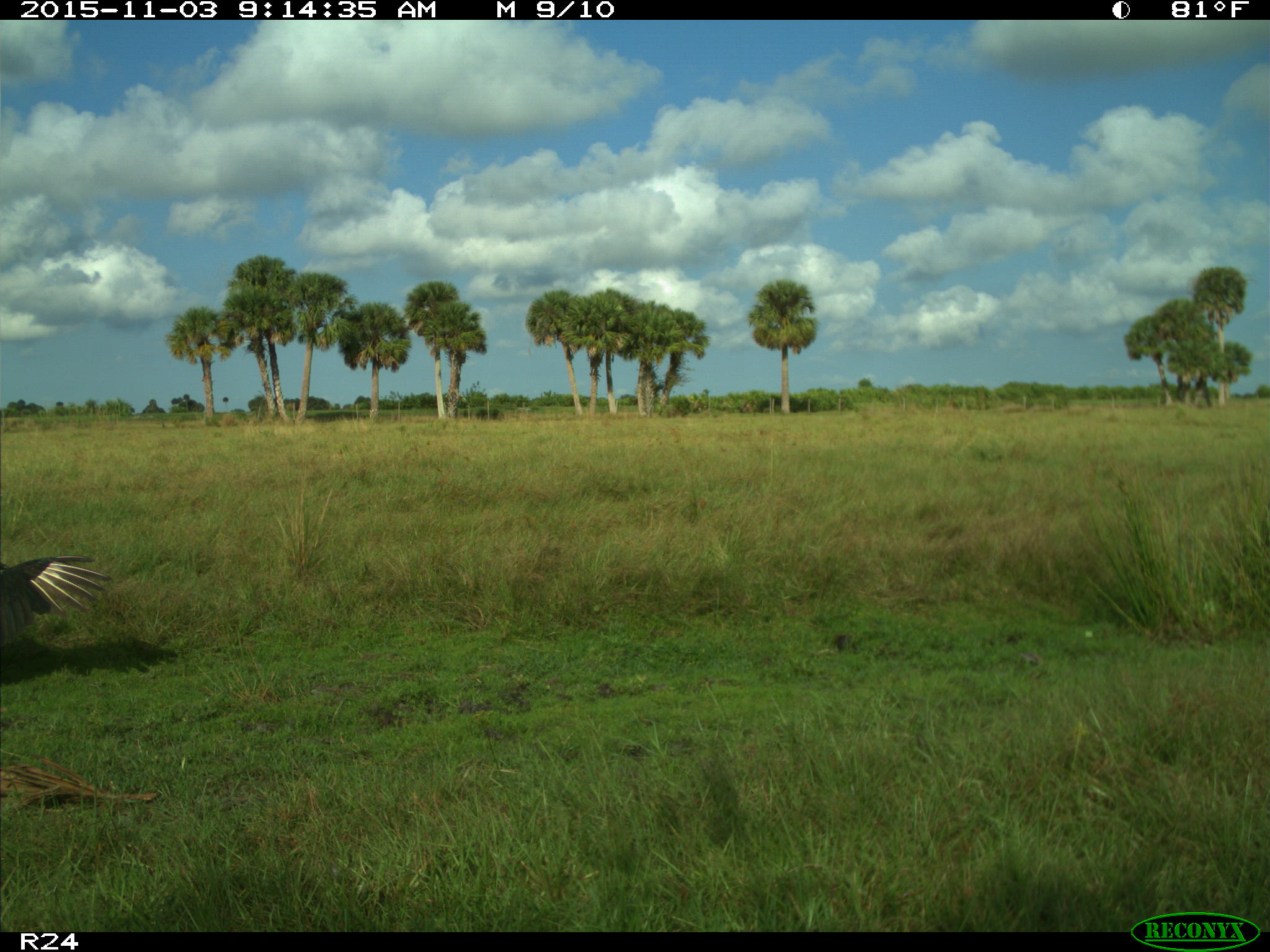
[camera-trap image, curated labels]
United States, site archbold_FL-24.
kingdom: Animalia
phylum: Chordata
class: Aves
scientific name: Aves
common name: birds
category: unidentified bird